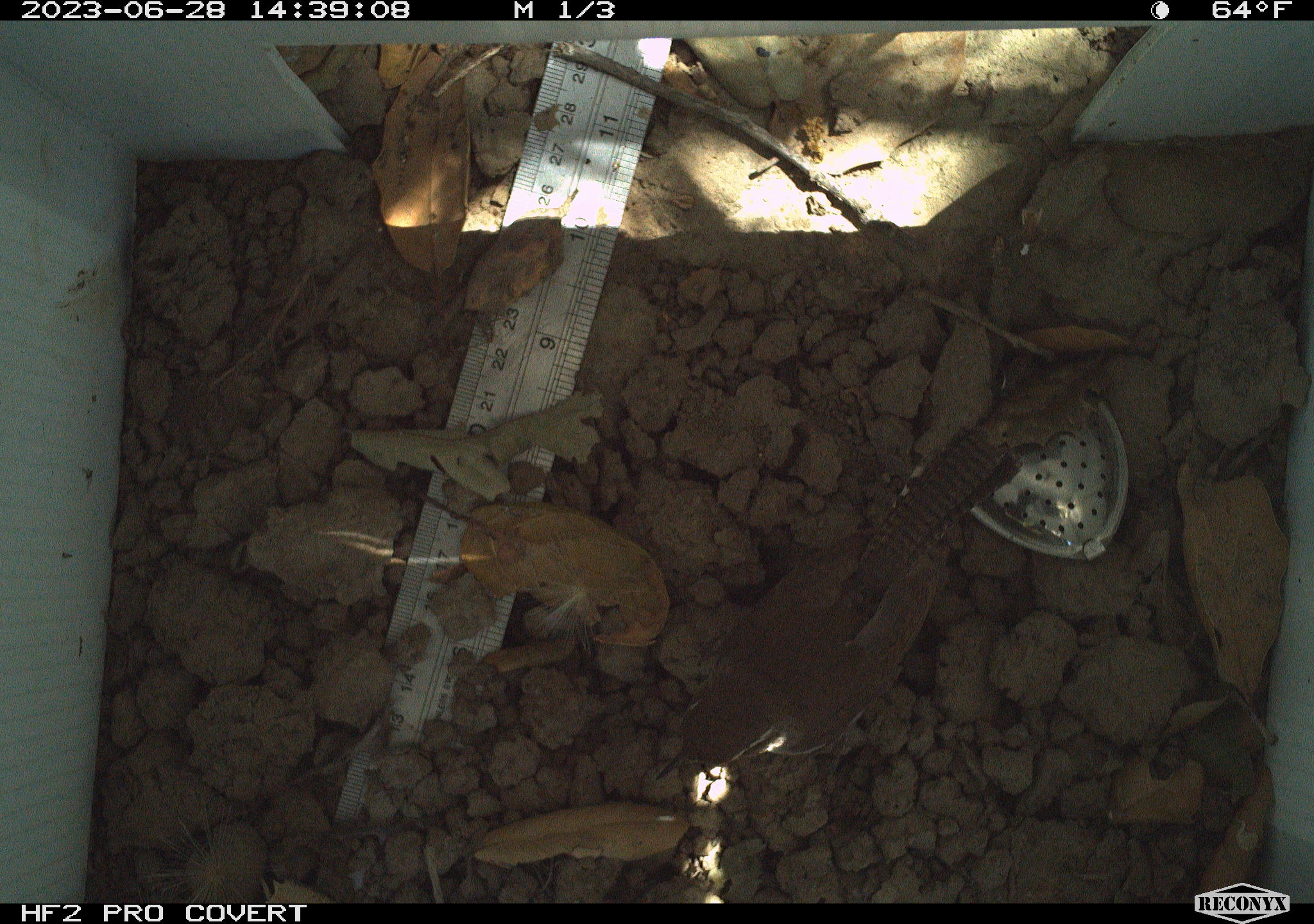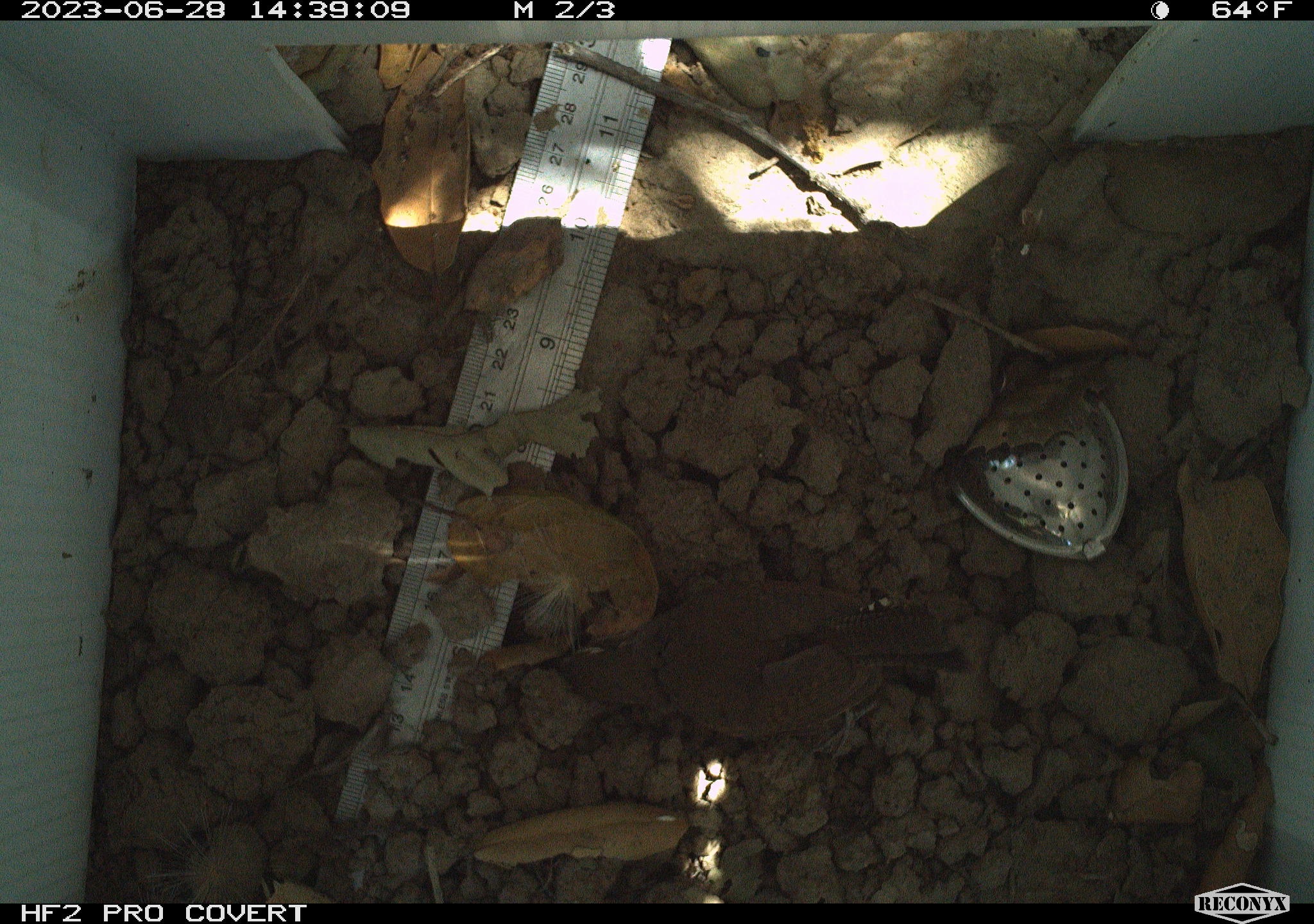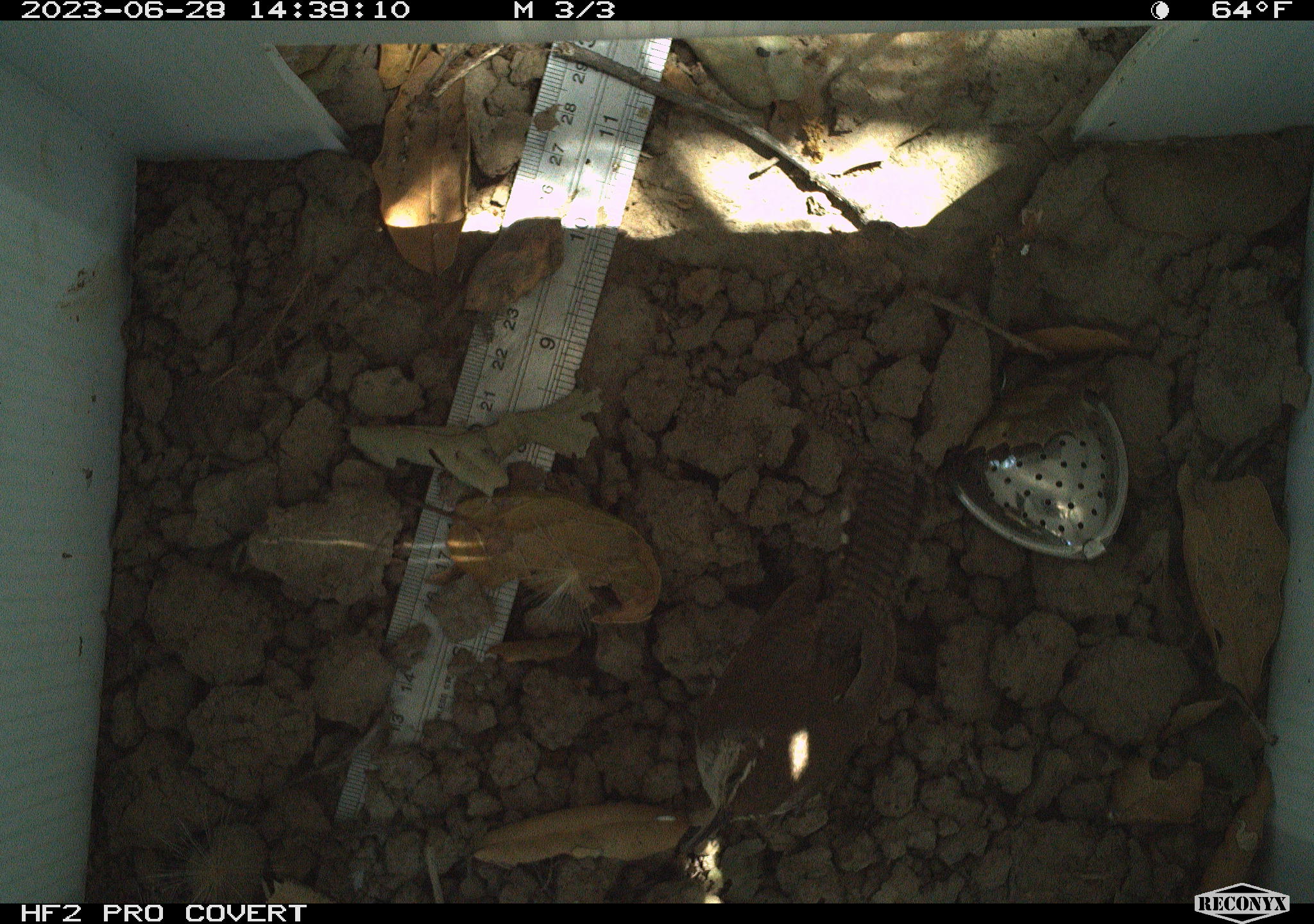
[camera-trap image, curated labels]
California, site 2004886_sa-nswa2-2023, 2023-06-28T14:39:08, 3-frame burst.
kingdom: Animalia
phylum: Chordata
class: Aves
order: Passeriformes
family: Troglodytidae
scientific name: Troglodytidae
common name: wren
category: troglodytidae family